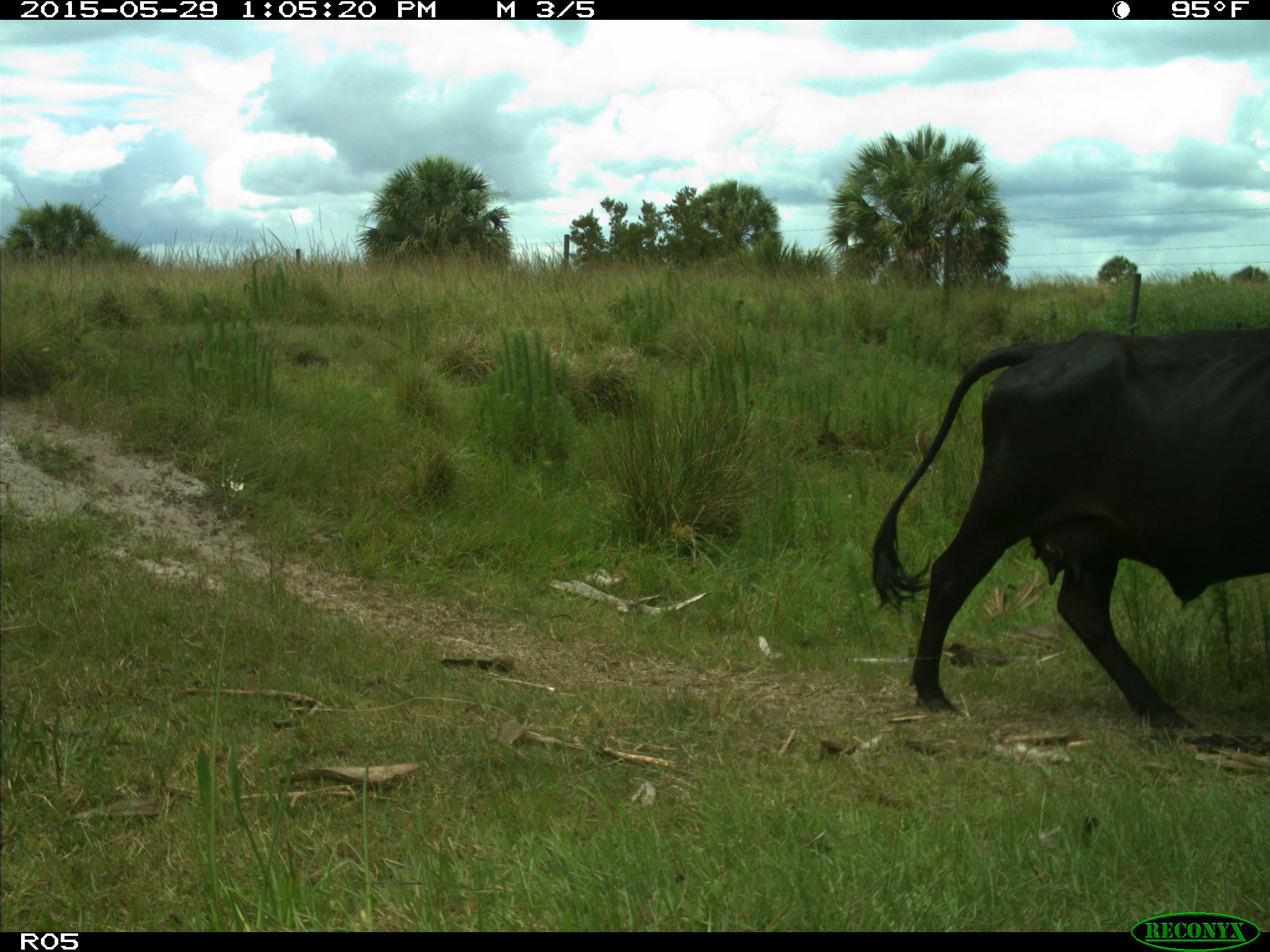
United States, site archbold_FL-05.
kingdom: Animalia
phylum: Chordata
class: Mammalia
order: Artiodactyla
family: Bovidae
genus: Bos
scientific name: Bos taurus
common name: domestic cow